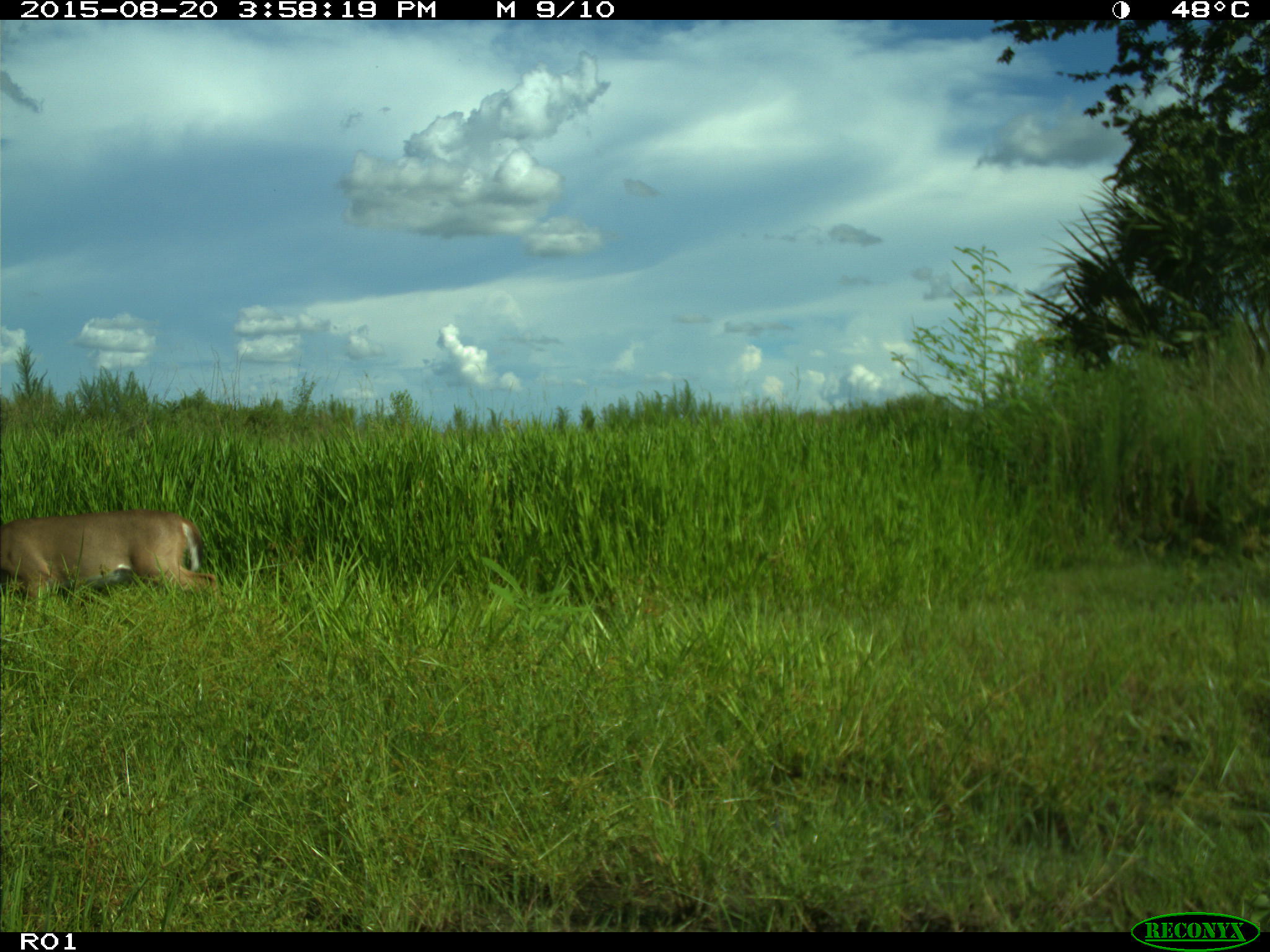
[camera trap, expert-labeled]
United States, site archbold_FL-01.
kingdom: Animalia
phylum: Chordata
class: Mammalia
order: Artiodactyla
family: Cervidae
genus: Odocoileus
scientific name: Odocoileus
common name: deer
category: unidentified deer